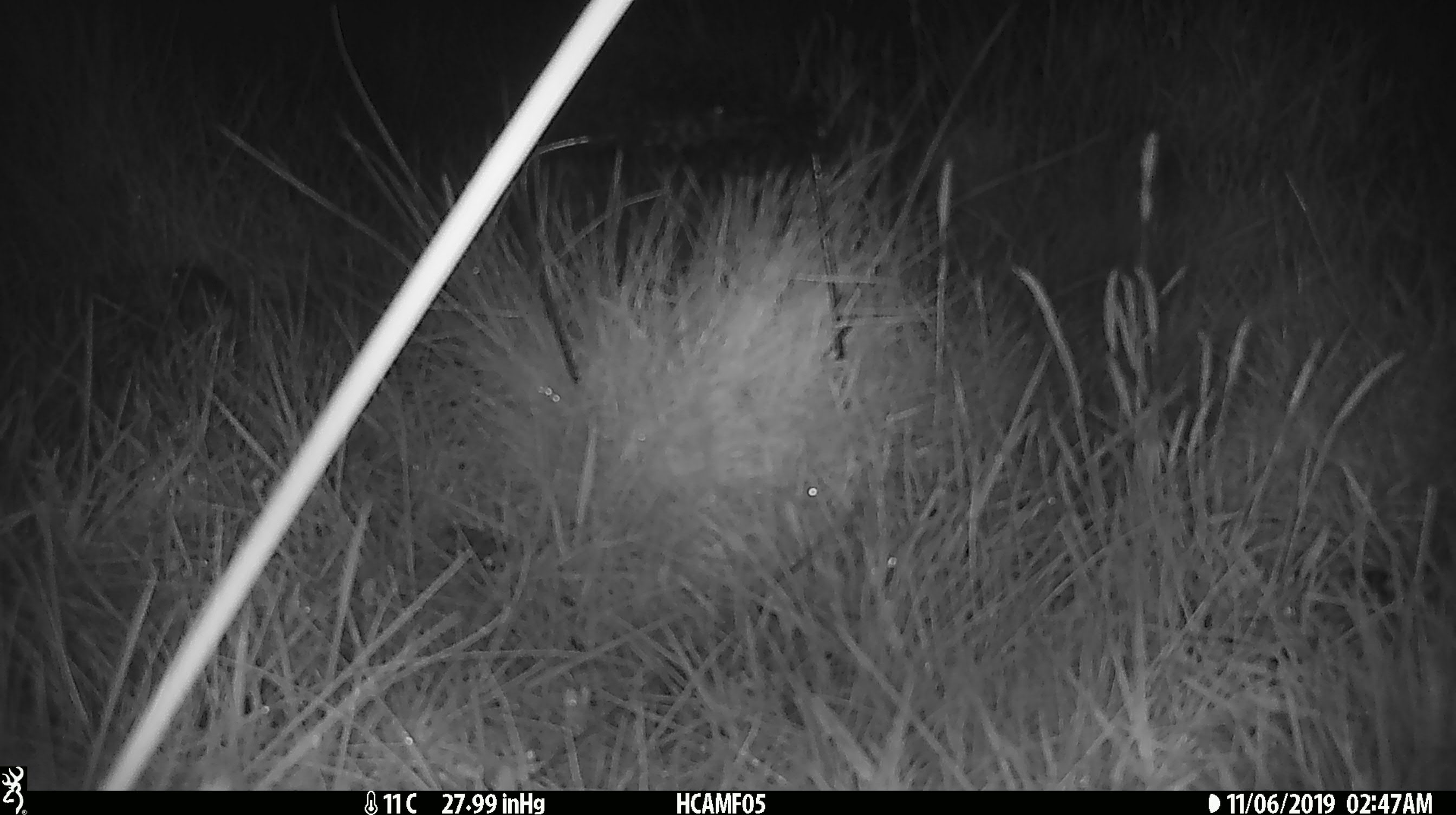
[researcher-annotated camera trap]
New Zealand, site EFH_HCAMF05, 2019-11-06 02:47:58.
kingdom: Animalia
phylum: Chordata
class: Mammalia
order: Rodentia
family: Muridae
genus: Mus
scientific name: Mus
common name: mouse